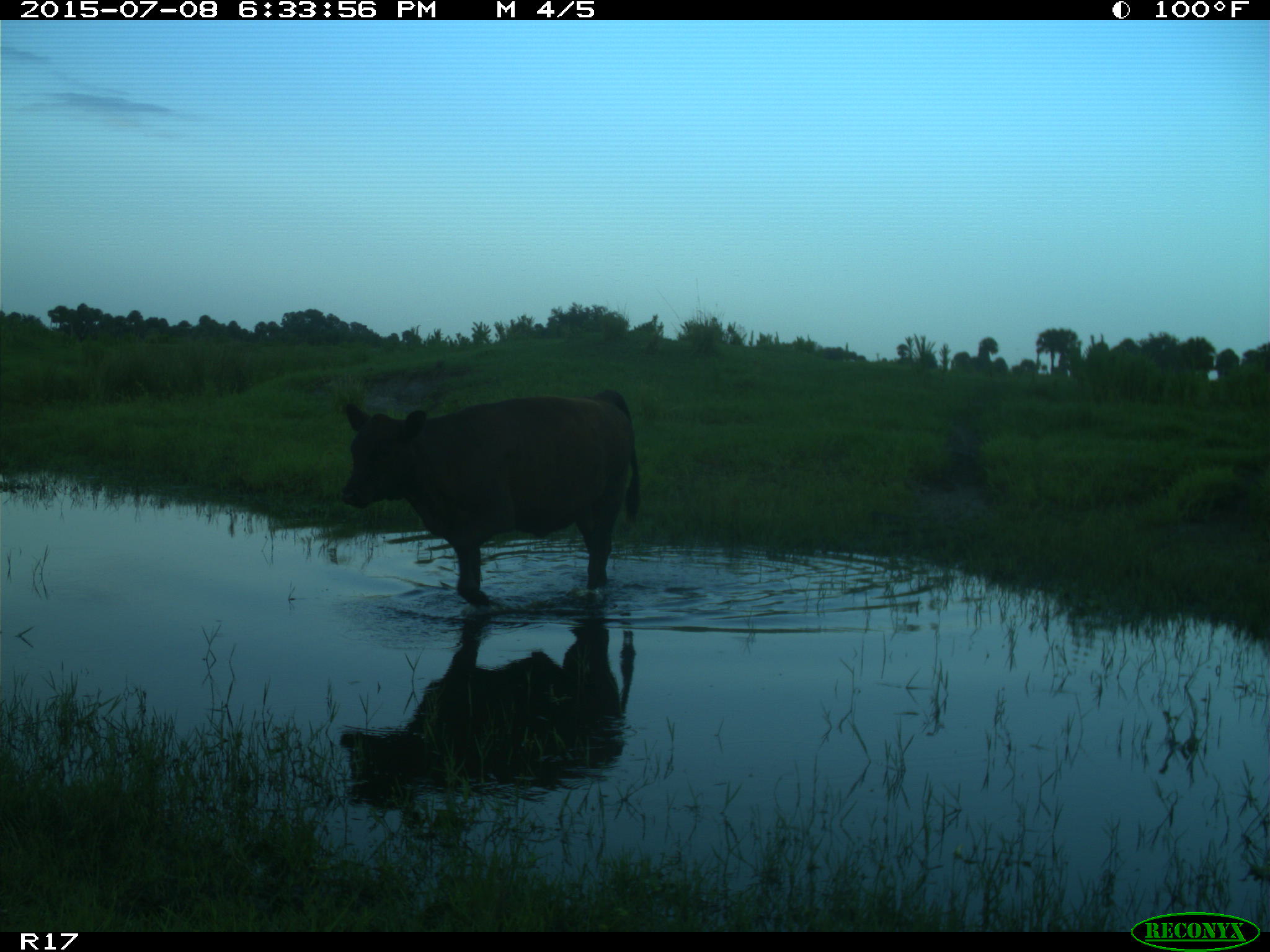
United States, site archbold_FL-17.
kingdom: Animalia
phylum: Chordata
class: Mammalia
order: Artiodactyla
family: Bovidae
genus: Bos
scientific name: Bos taurus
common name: domestic cow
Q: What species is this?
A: Bos taurus (domestic cow).